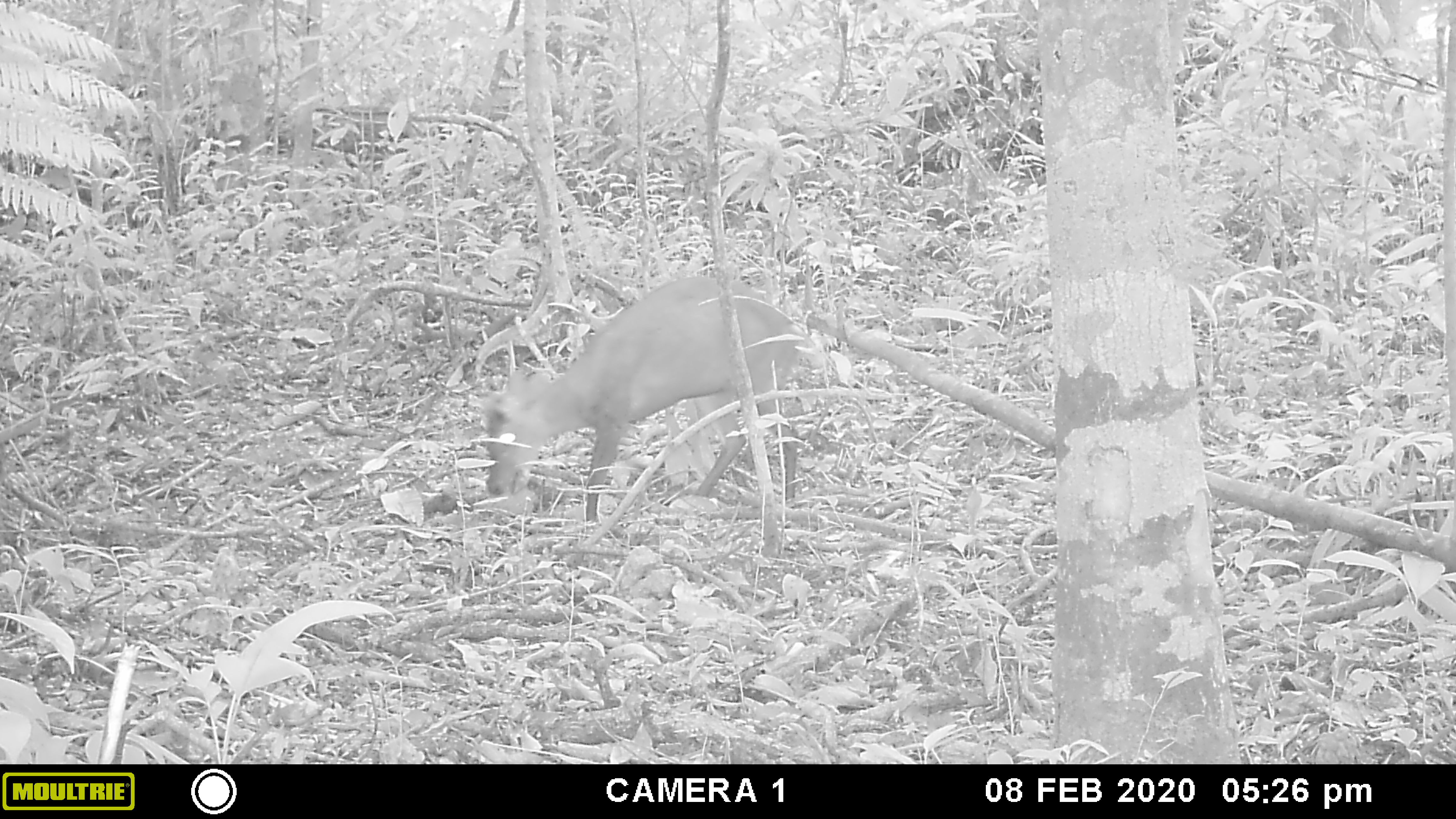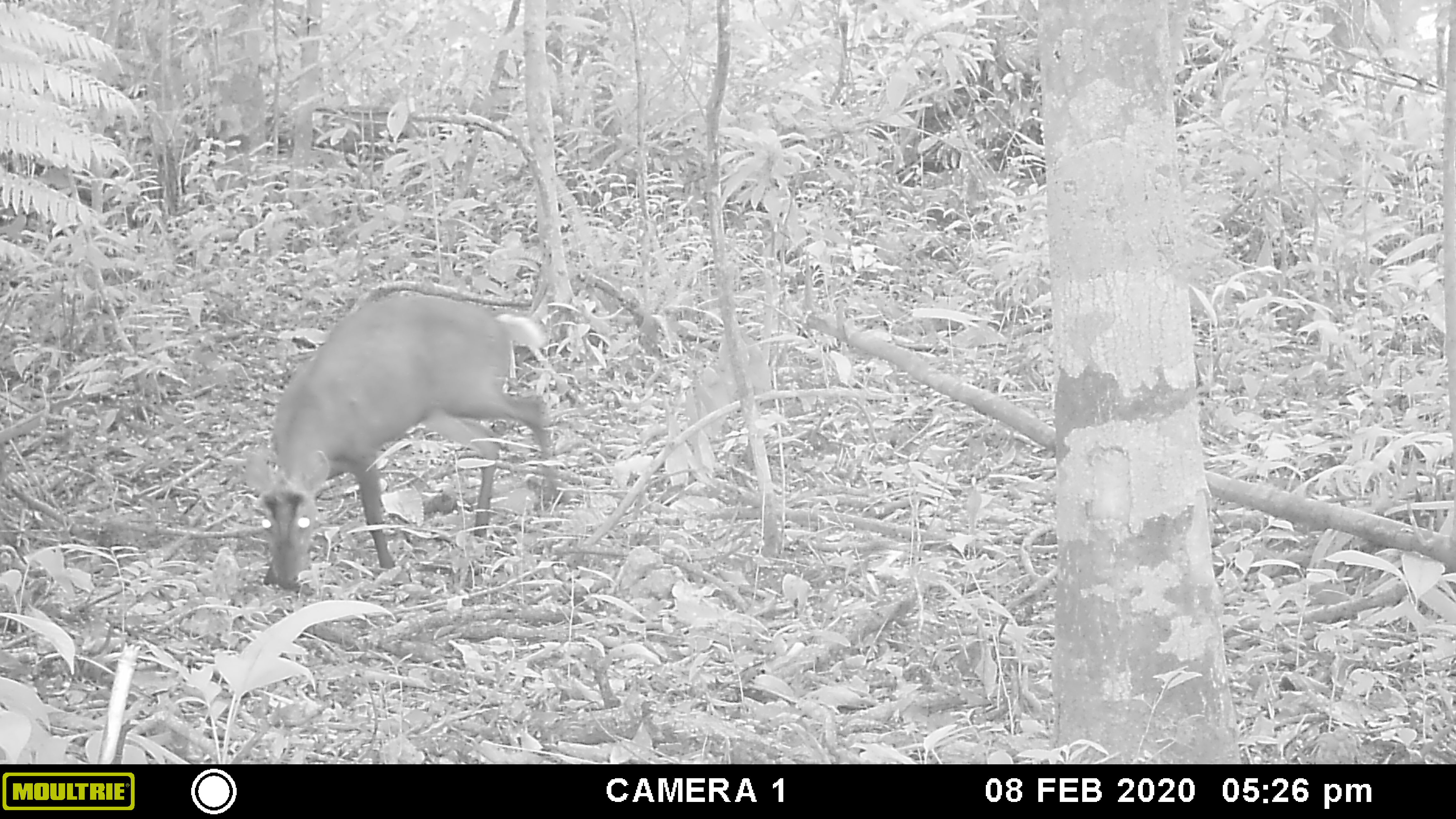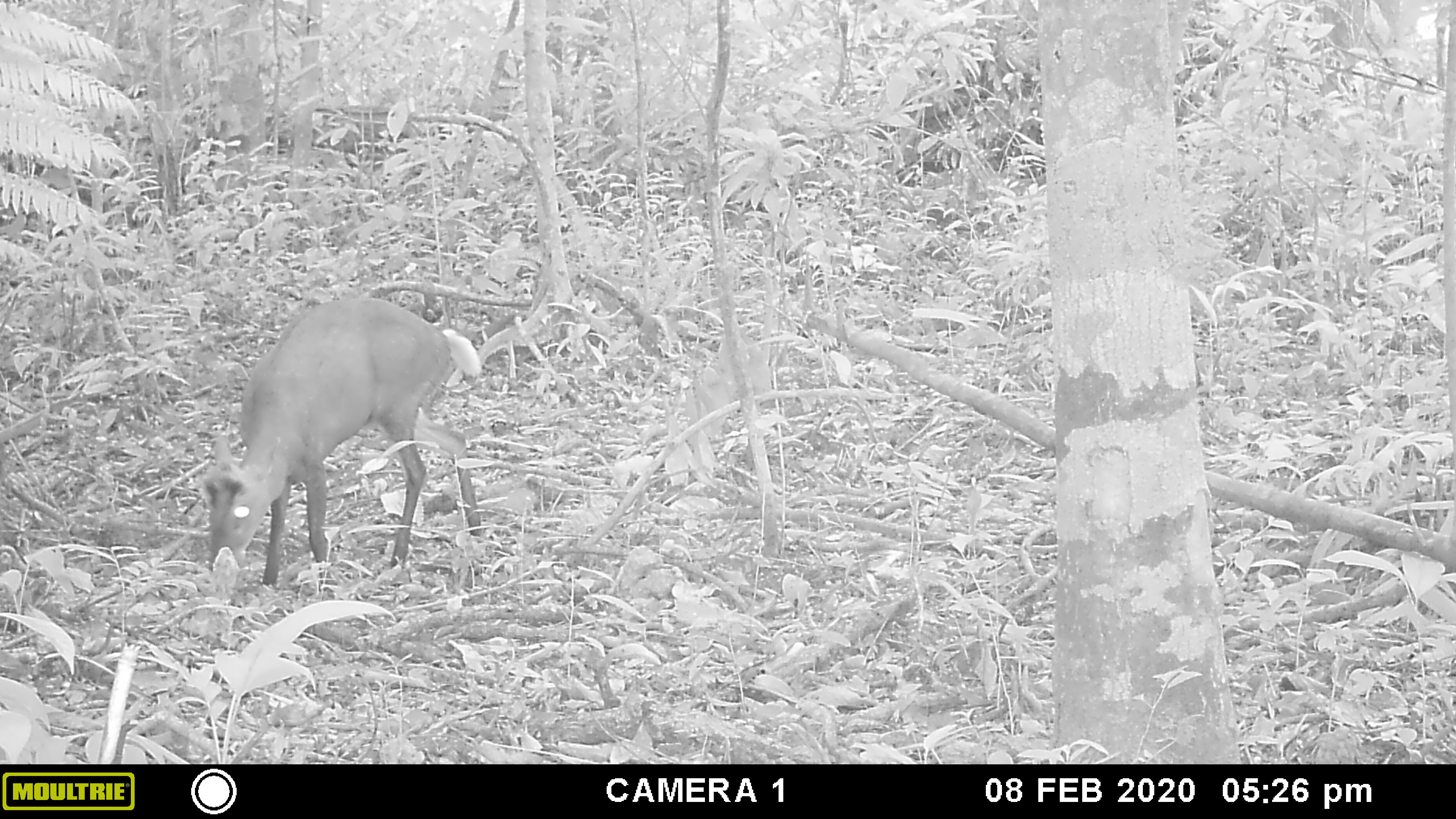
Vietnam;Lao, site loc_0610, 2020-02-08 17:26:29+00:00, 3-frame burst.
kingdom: Animalia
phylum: Chordata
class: Mammalia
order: Artiodactyla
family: Cervidae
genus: Muntiacus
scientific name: Muntiacus rooseveltorum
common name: roosevelt's muntjac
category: roosevelts muntjac group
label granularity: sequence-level